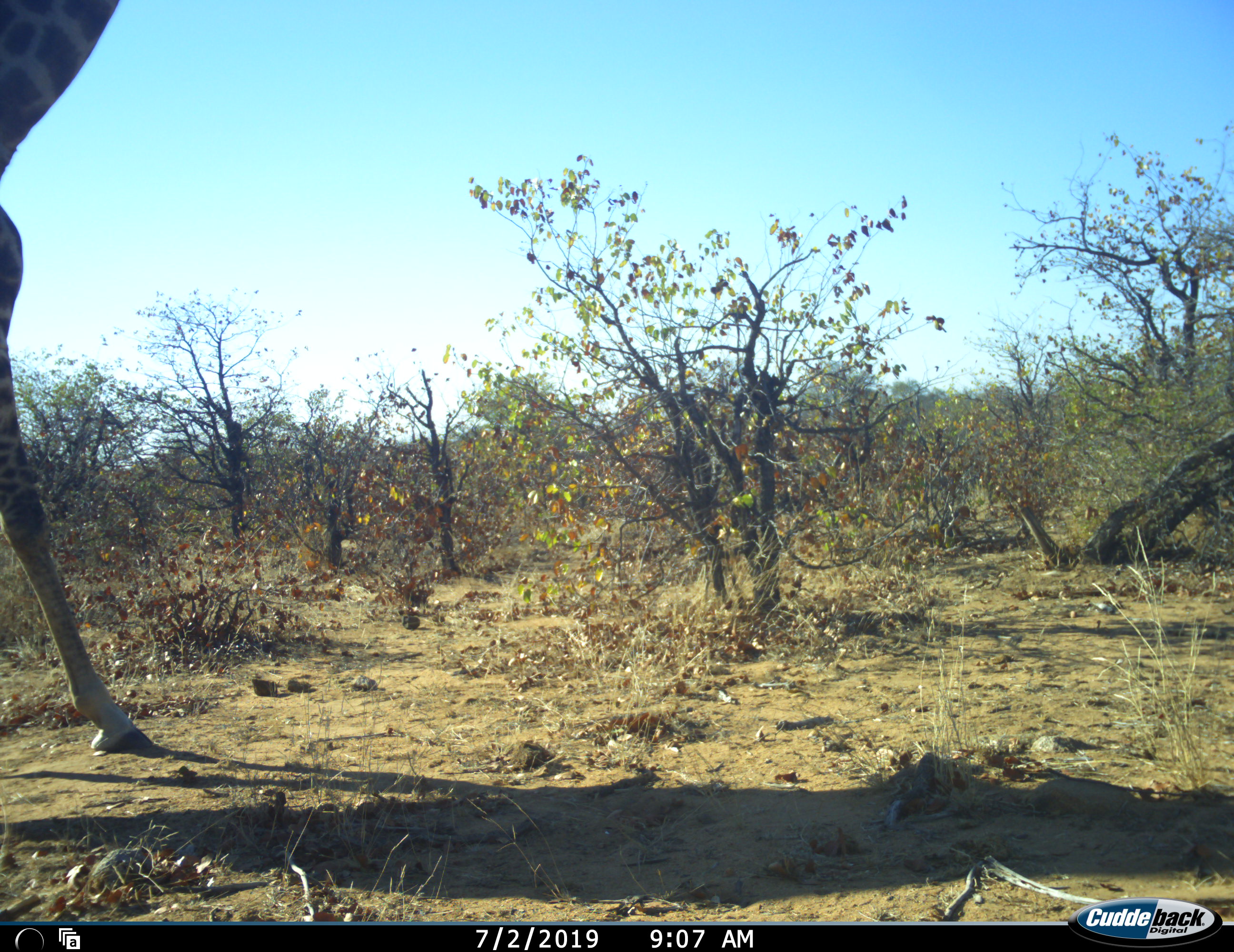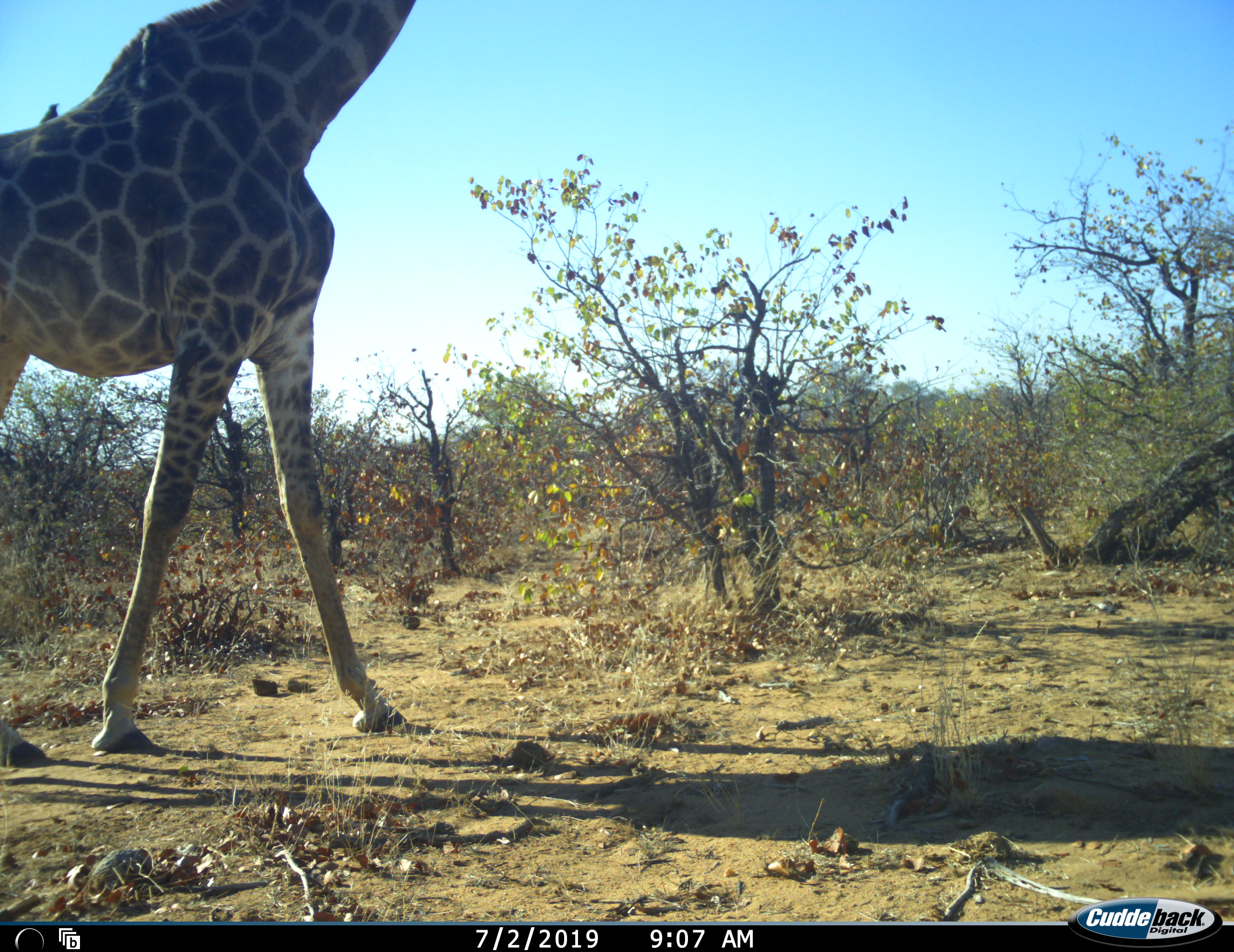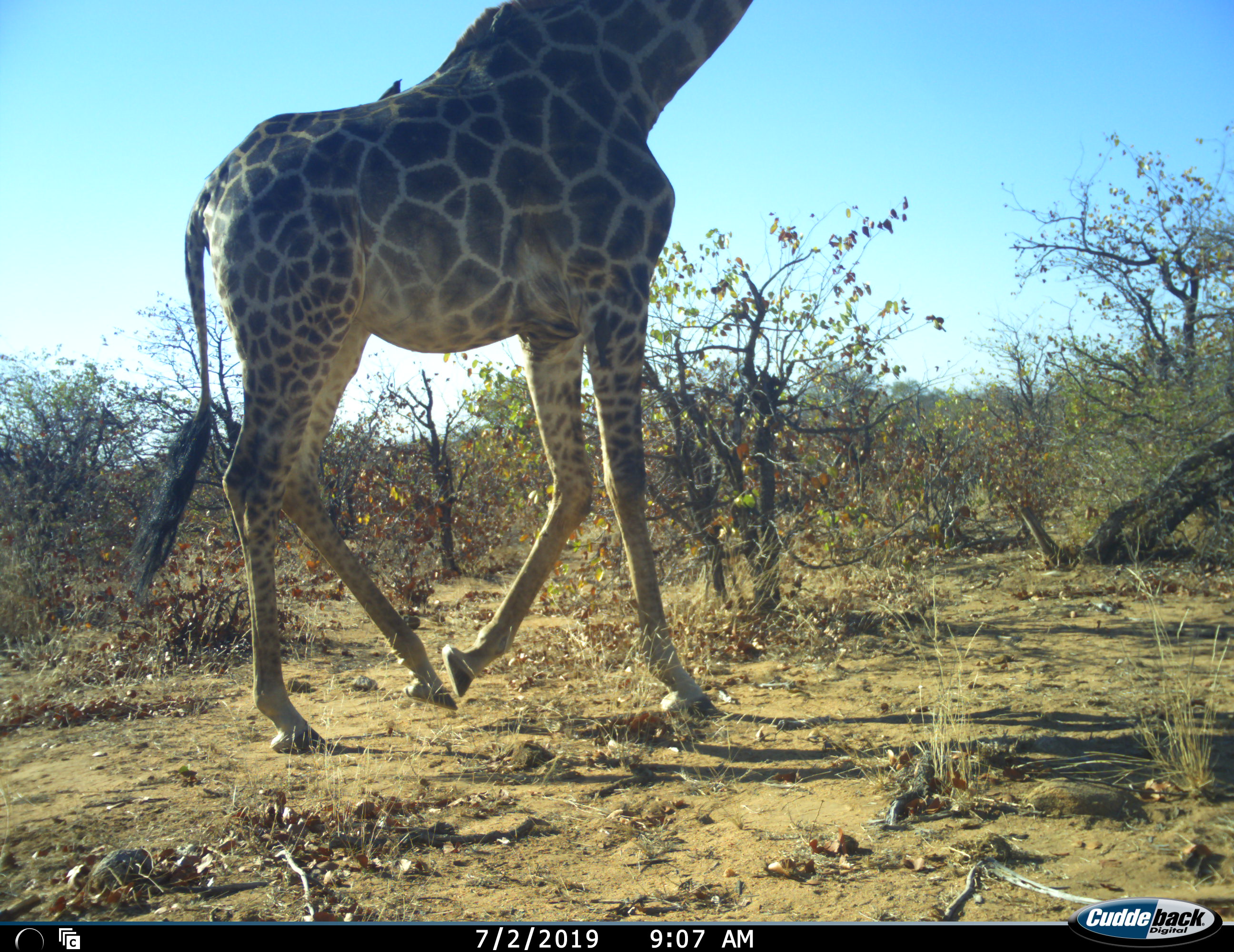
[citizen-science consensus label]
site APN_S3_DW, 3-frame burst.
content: unidentified animal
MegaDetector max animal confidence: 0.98